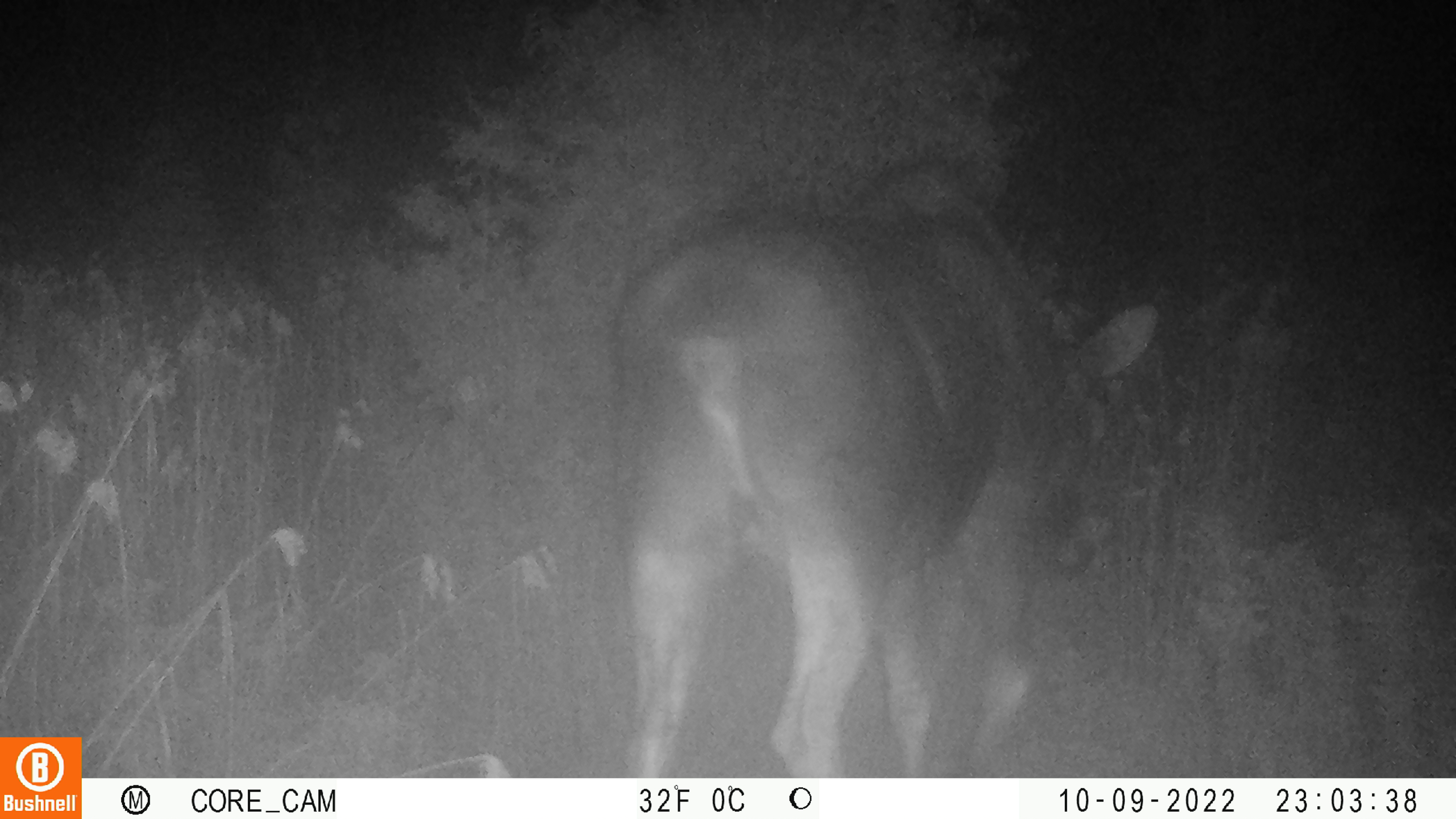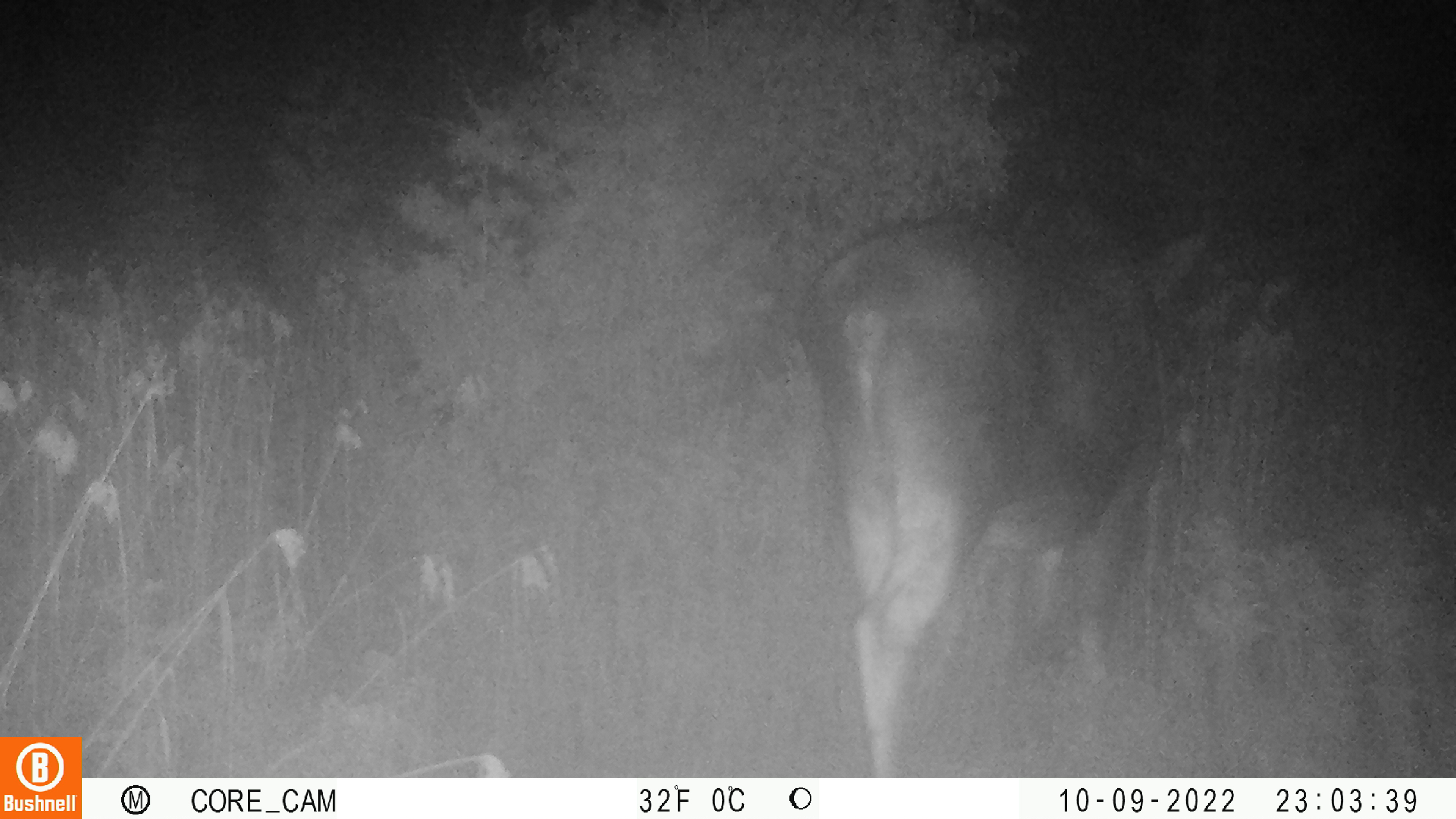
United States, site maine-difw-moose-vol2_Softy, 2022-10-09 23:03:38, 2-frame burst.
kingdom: Animalia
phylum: Chordata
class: Mammalia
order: Artiodactyla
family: Cervidae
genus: Alces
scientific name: Alces alces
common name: moose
Moose (Alces alces).